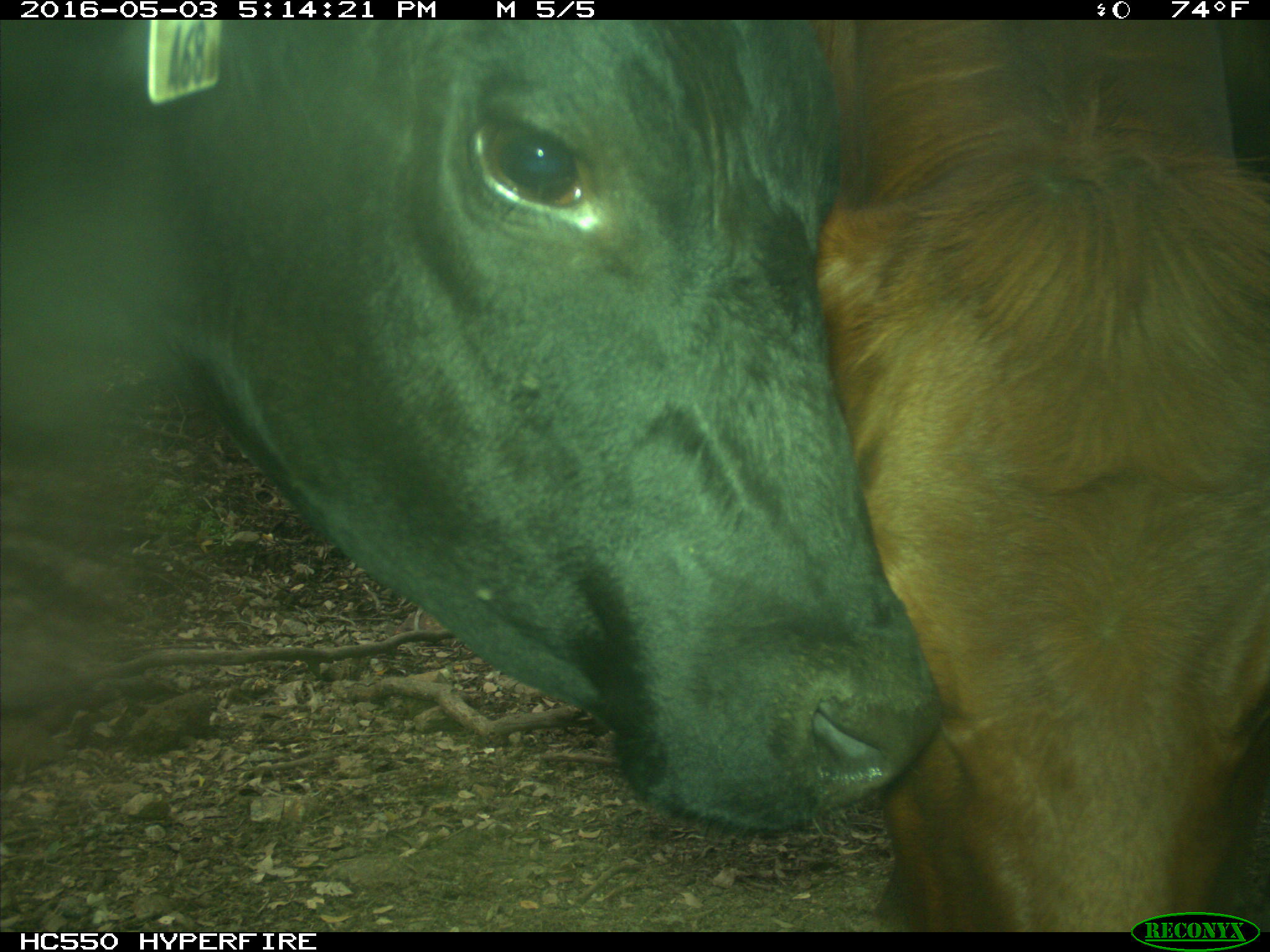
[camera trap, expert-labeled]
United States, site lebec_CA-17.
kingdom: Animalia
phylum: Chordata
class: Mammalia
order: Artiodactyla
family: Bovidae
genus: Bos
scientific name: Bos taurus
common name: domestic cow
Bos taurus (domestic cow).